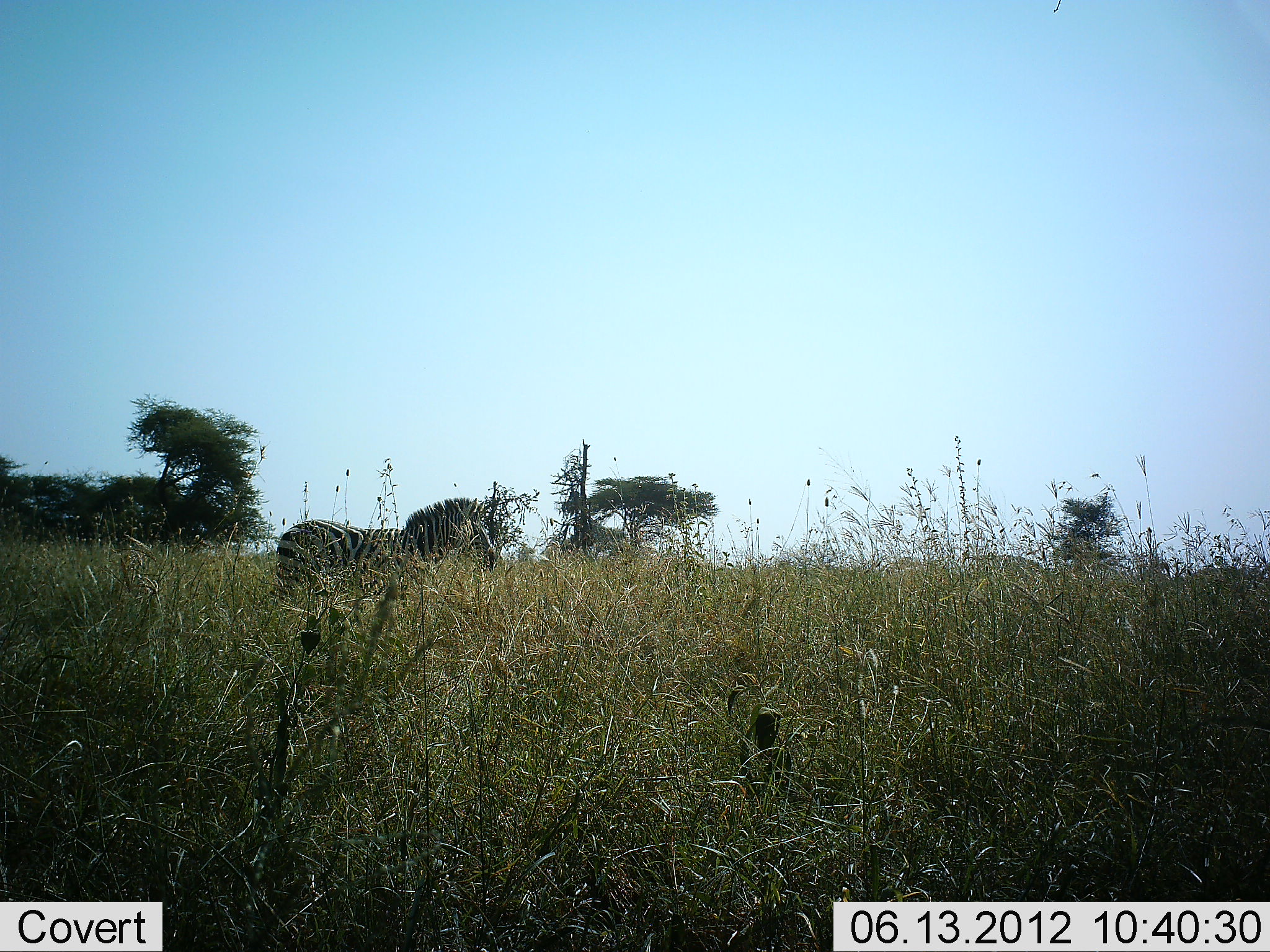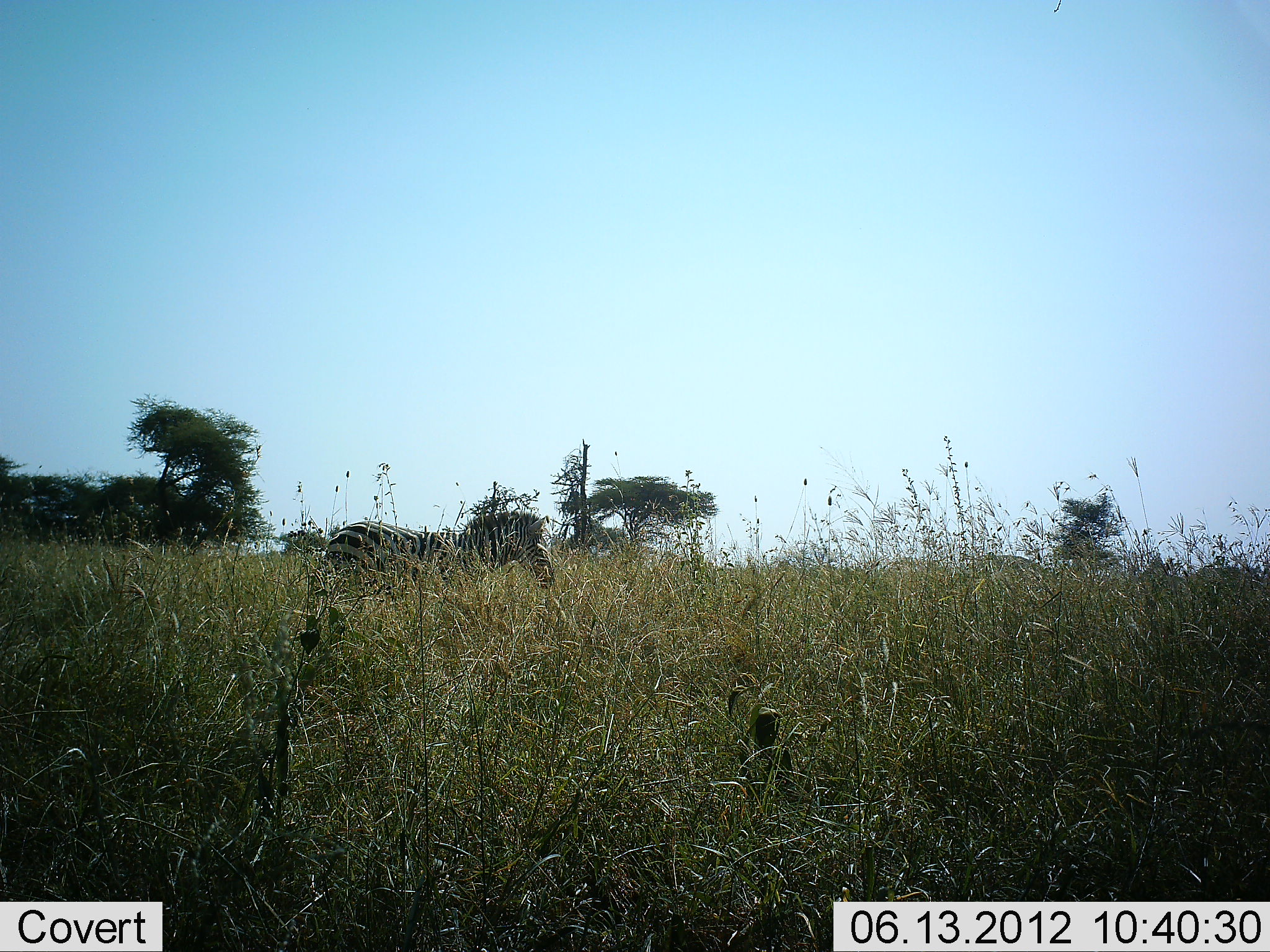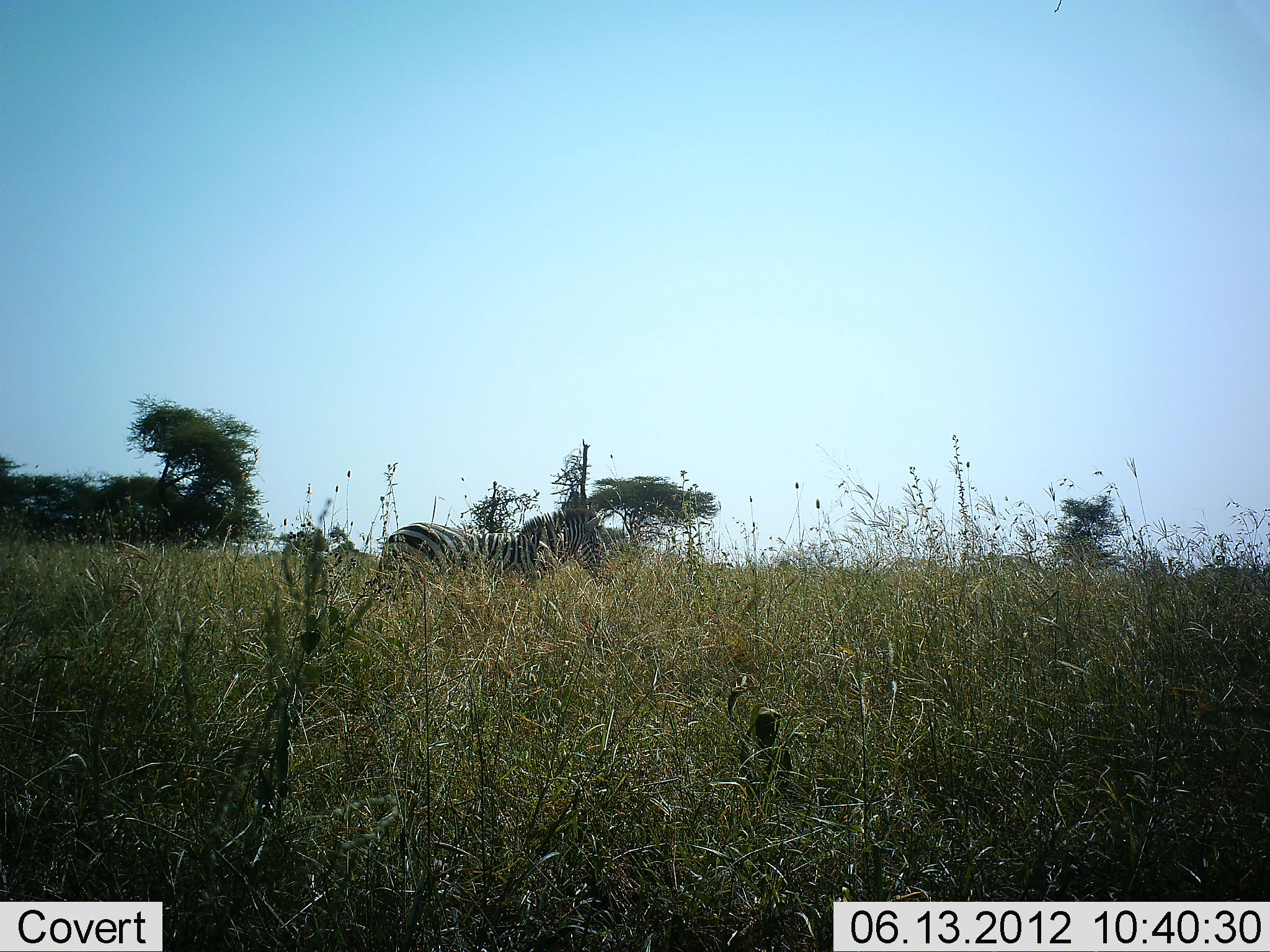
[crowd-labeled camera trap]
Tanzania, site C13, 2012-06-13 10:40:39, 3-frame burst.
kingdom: Animalia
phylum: Chordata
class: Mammalia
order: Perissodactyla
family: Equidae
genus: Equus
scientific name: Equus quagga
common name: plains zebra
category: zebra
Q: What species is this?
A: Zebra (plains zebra) (Equus quagga).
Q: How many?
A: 1.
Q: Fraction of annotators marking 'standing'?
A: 0%.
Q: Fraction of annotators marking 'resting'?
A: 0%.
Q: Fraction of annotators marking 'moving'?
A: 100%.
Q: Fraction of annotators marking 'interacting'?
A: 0%.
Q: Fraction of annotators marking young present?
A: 0%.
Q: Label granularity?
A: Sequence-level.